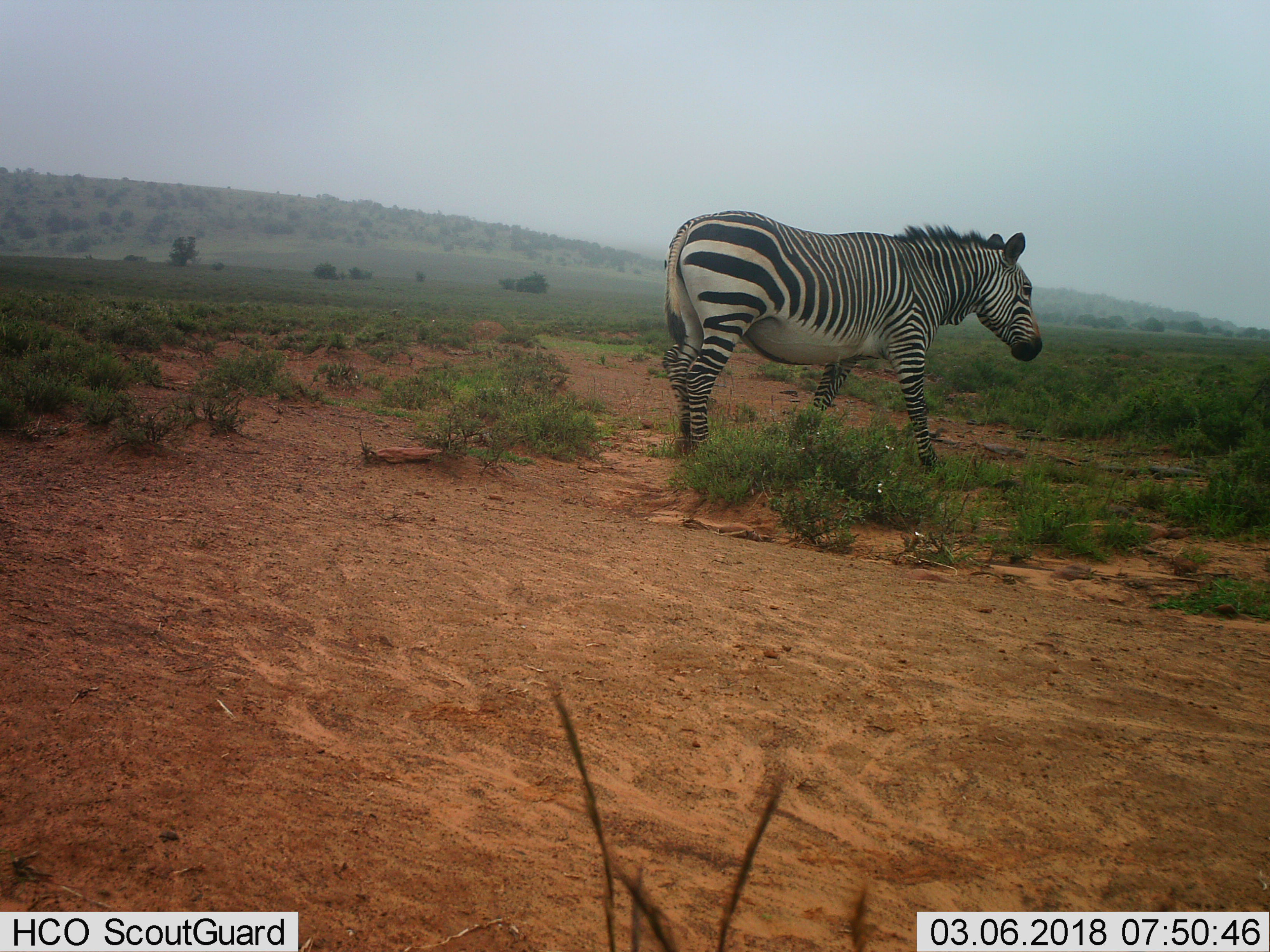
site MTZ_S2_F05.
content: unidentified animal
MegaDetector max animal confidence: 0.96